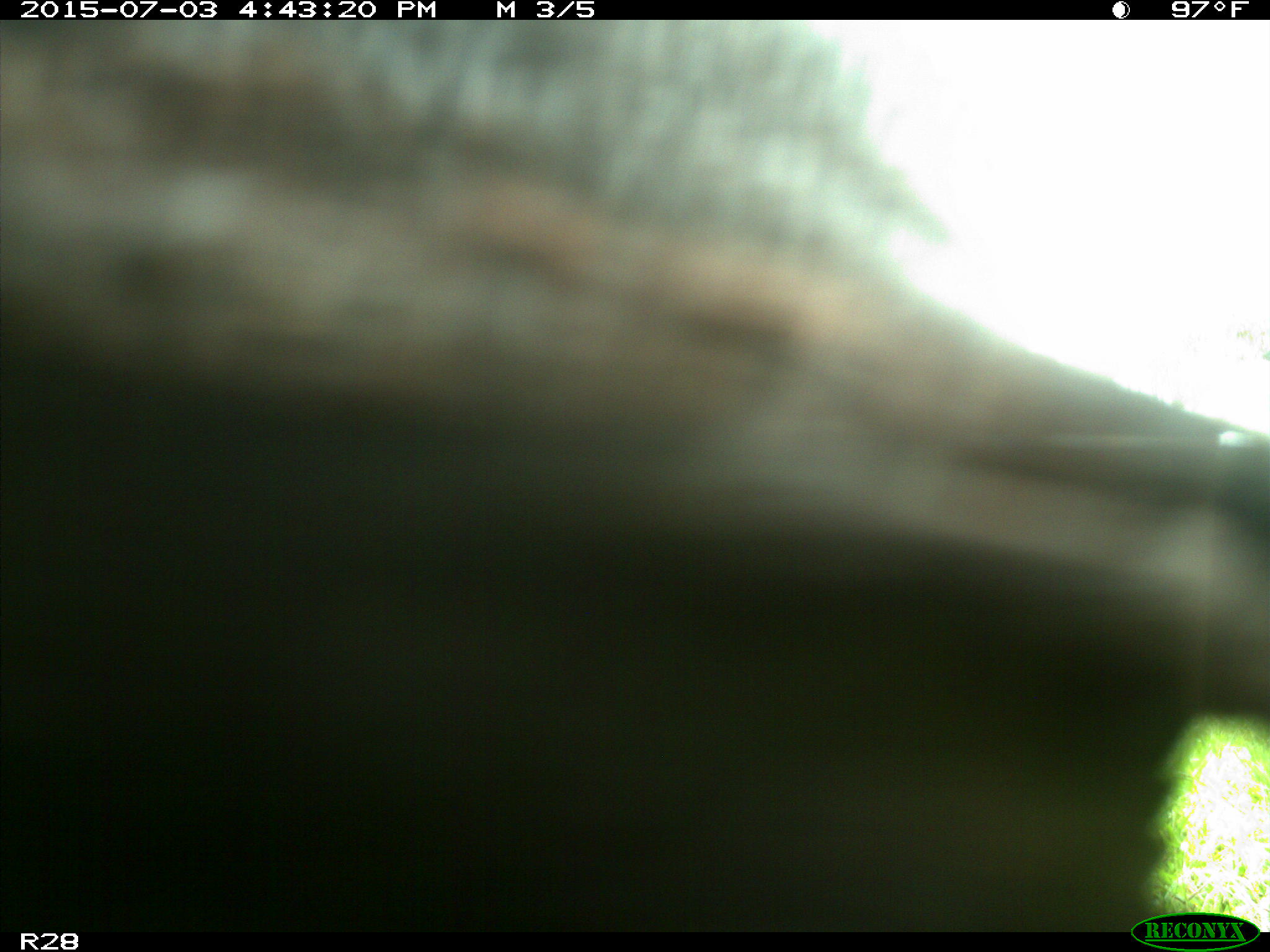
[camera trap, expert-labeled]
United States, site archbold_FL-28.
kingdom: Animalia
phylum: Chordata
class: Mammalia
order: Artiodactyla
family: Bovidae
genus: Bos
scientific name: Bos taurus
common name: domestic cow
Bos taurus (domestic cow).